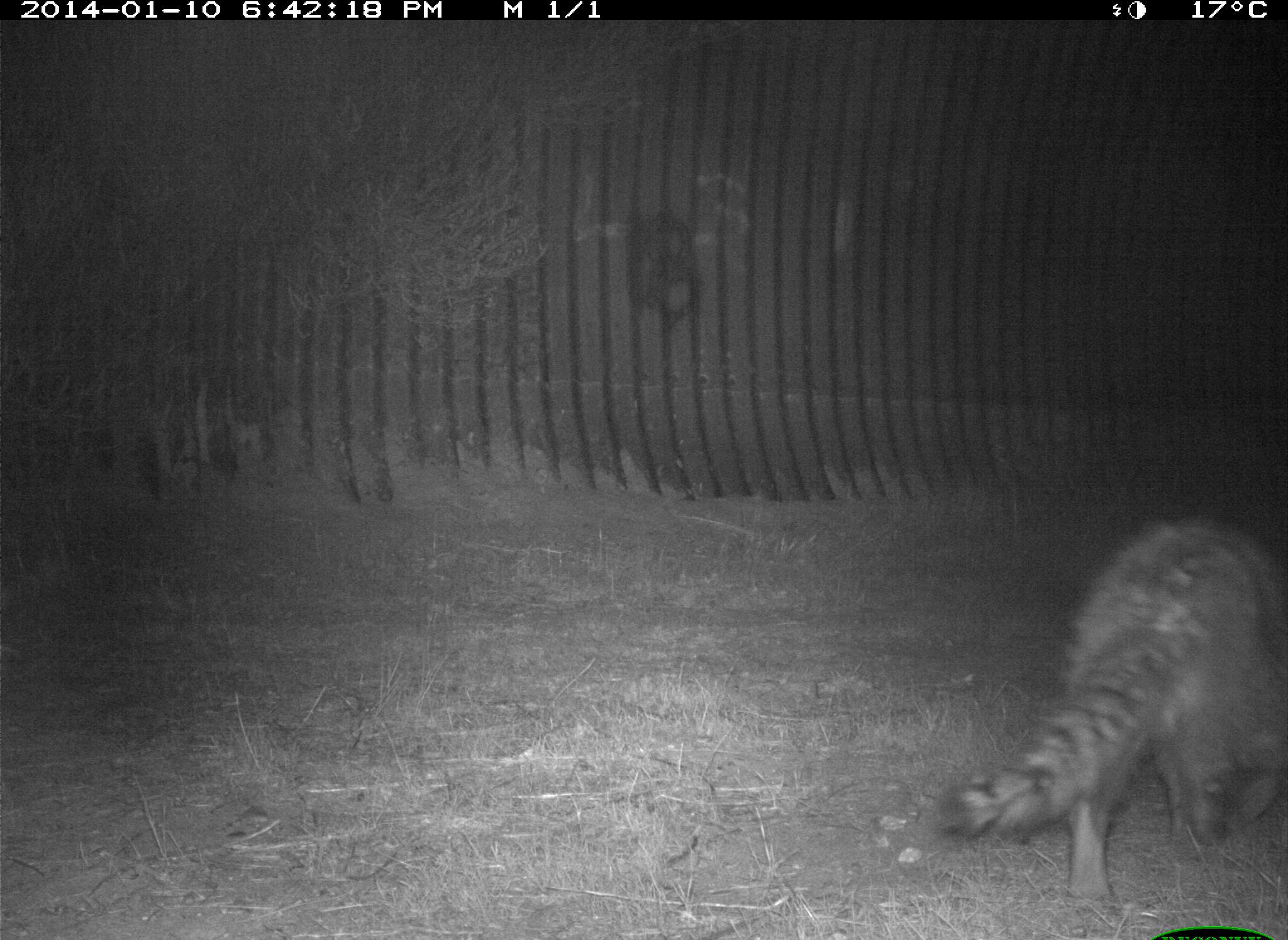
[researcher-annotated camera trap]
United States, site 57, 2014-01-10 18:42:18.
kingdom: Animalia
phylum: Chordata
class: Mammalia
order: Carnivora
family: Procyonidae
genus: Procyon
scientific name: Procyon lotor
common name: raccoon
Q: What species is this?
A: Raccoon (Procyon lotor).